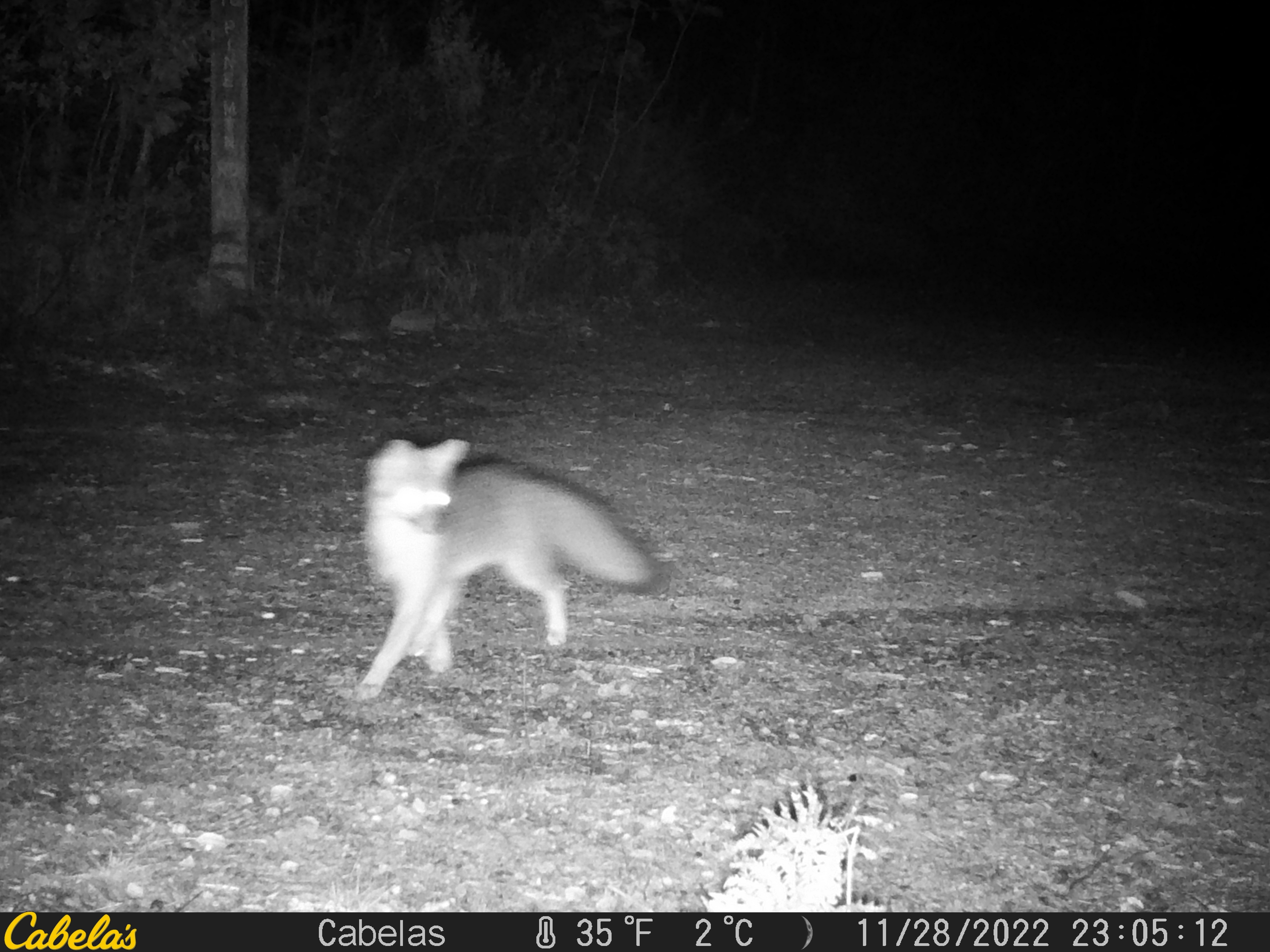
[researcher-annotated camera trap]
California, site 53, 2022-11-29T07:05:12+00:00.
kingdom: Animalia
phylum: Chordata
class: Mammalia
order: Carnivora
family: Canidae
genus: Urocyon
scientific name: Urocyon cinereoargenteus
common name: gray fox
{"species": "gray fox (Urocyon cinereoargenteus)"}